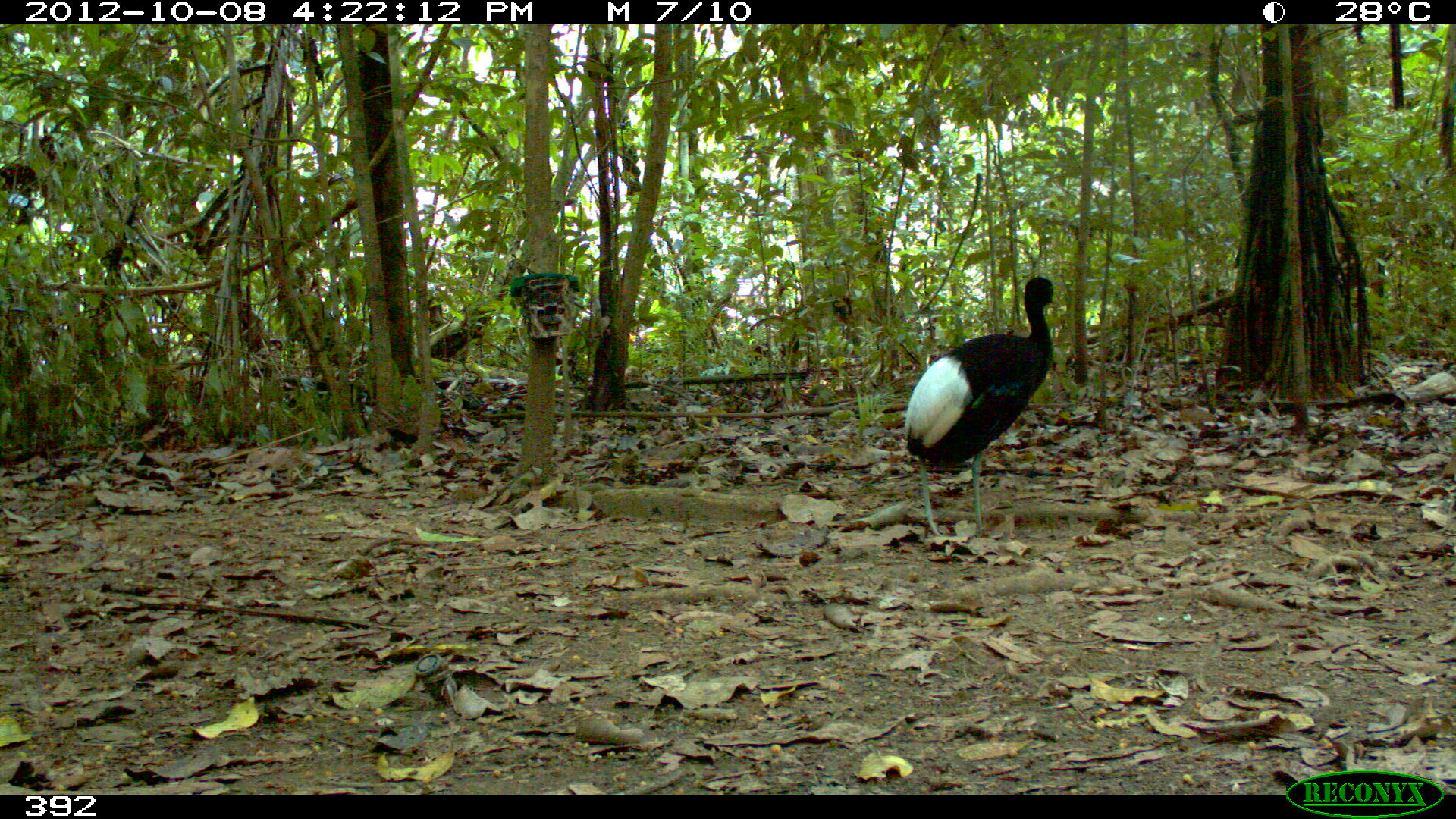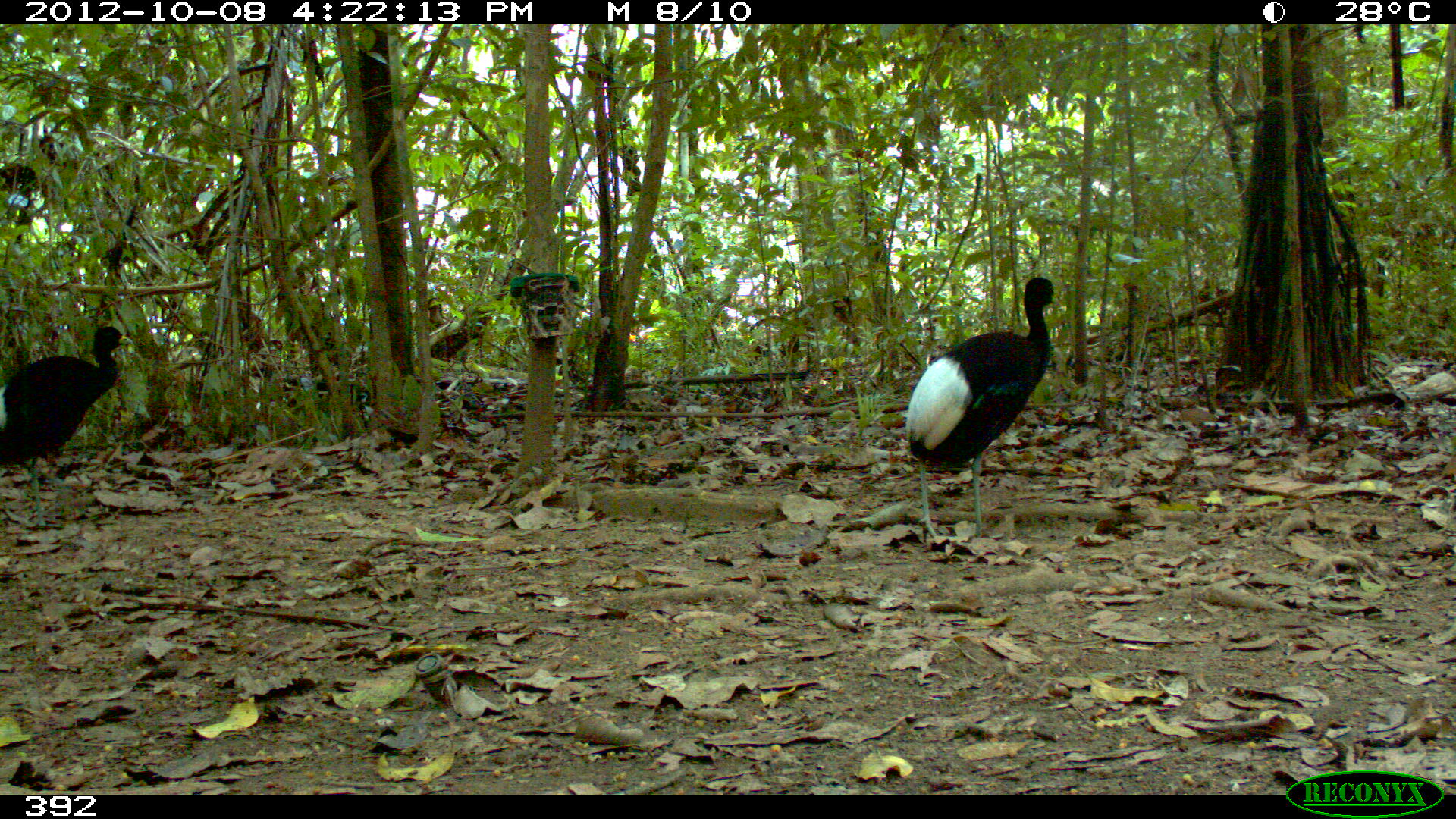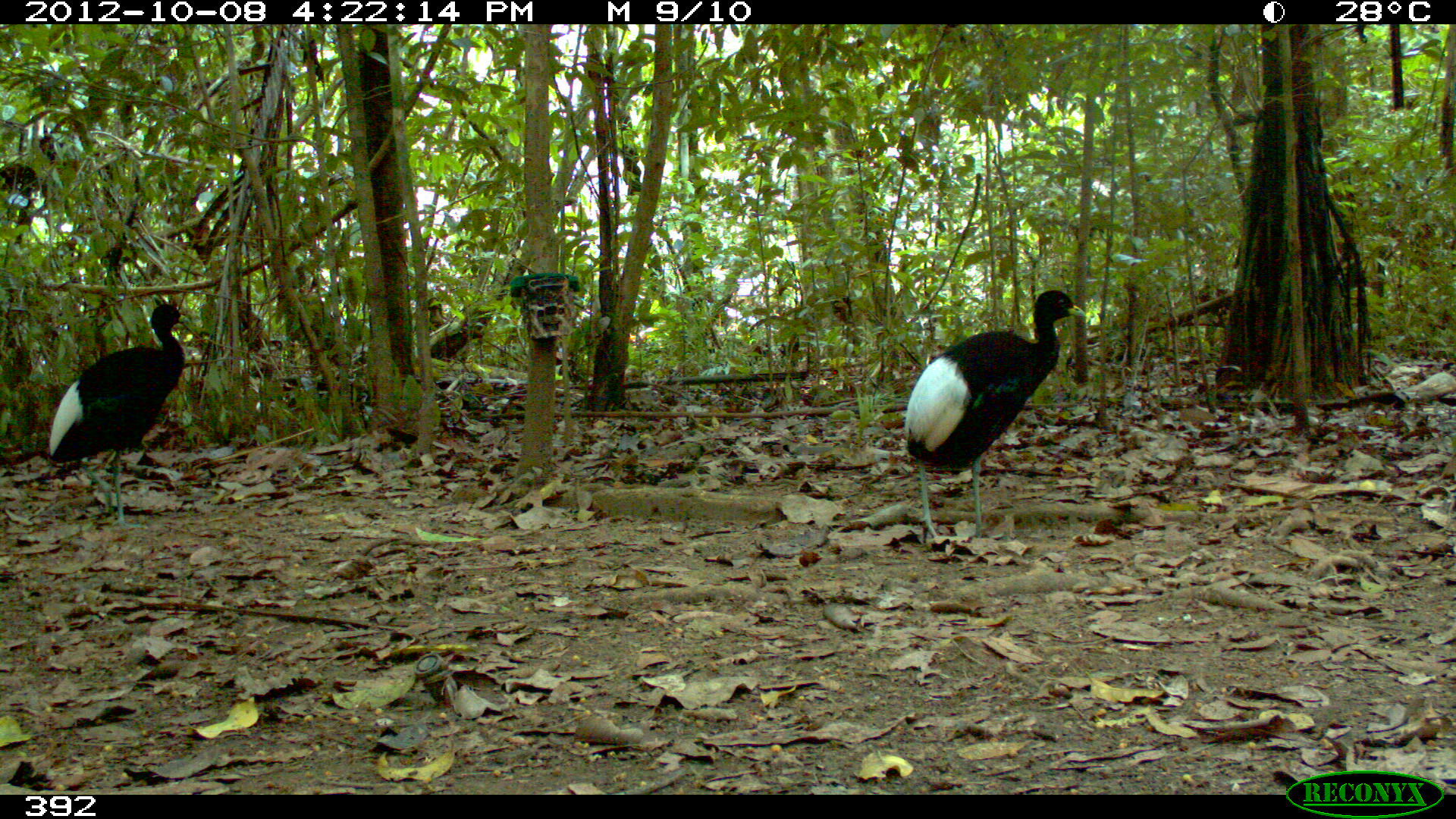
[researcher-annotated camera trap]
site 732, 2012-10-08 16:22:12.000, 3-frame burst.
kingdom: Animalia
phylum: Chordata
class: Aves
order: Gruiformes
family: Psophiidae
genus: Psophia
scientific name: Psophia leucoptera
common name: pale-winged trumpeter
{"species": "Psophia leucoptera (pale-winged trumpeter)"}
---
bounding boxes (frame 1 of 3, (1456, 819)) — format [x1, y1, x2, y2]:
psophia leucoptera: [903, 275, 1057, 538]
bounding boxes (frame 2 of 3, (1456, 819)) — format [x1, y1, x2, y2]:
psophia leucoptera: [905, 277, 1059, 539]; [0, 324, 133, 539]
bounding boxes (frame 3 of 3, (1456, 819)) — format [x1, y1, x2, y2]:
psophia leucoptera: [904, 289, 1089, 546]; [48, 304, 185, 523]